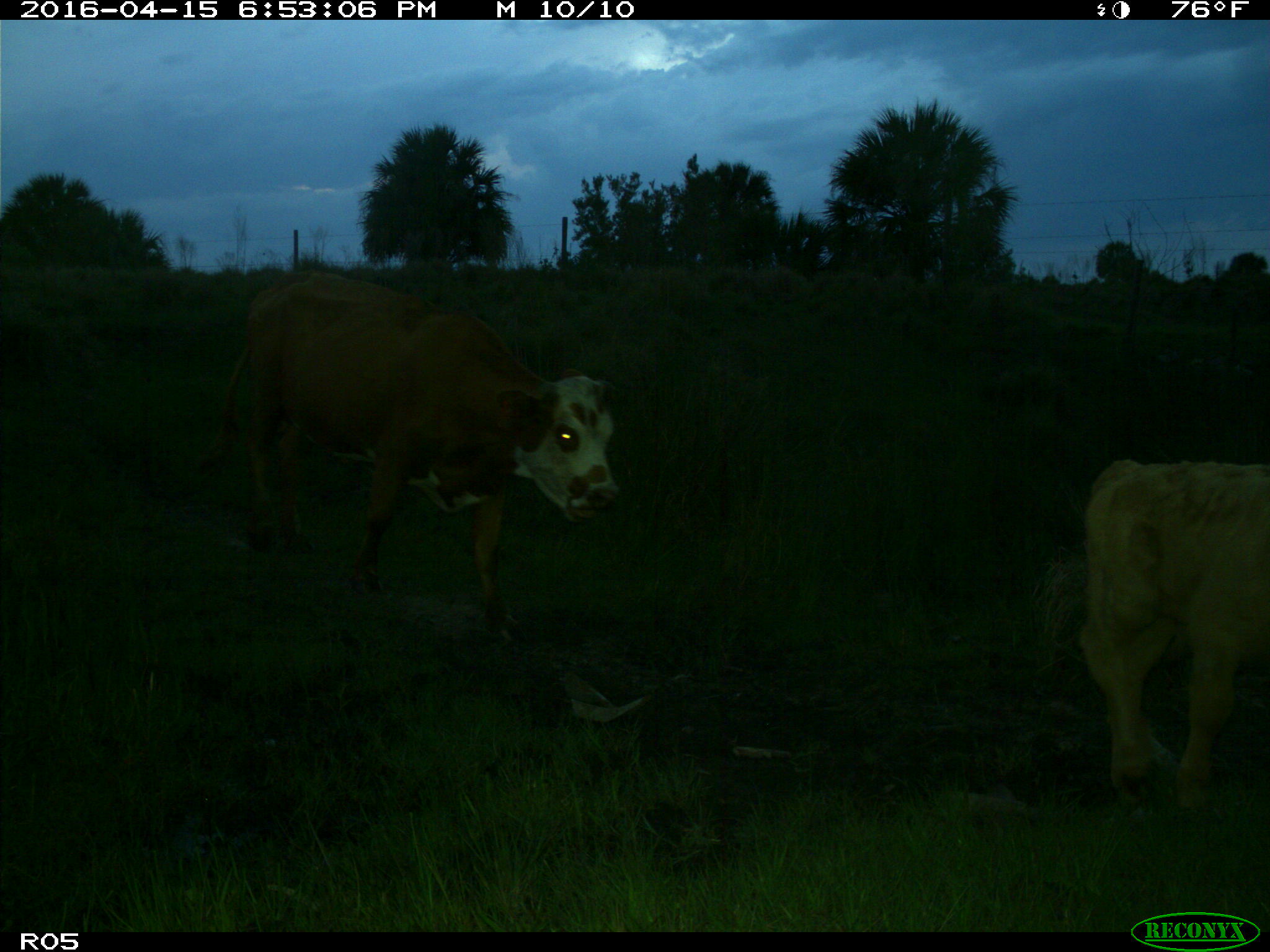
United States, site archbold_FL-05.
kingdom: Animalia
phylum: Chordata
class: Mammalia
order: Artiodactyla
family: Bovidae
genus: Bos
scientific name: Bos taurus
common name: domestic cow